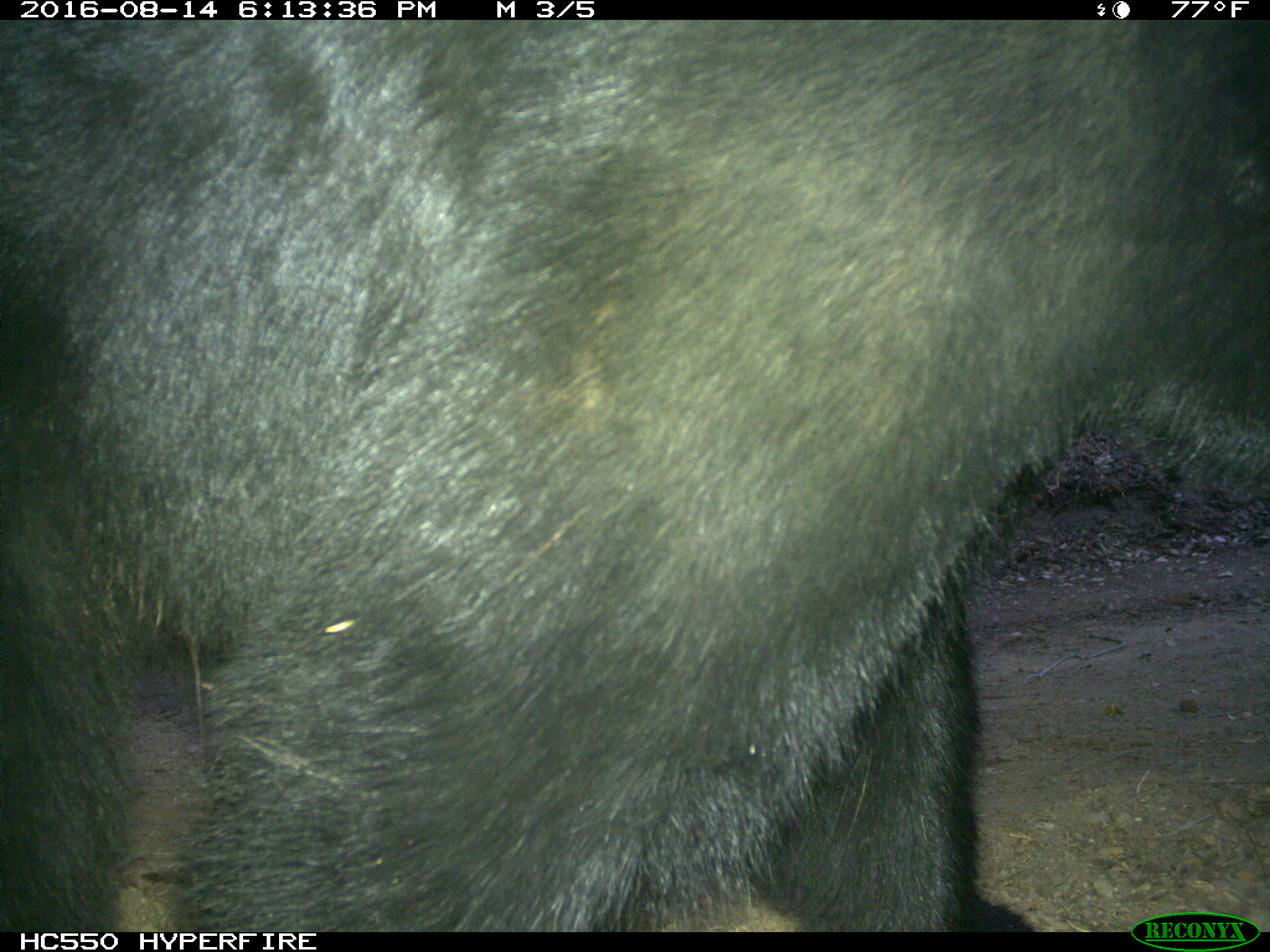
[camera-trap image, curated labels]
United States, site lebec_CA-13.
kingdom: Animalia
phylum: Chordata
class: Mammalia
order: Carnivora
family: Ursidae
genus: Ursus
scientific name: Ursus americanus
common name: american black bear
Ursus americanus (american black bear).